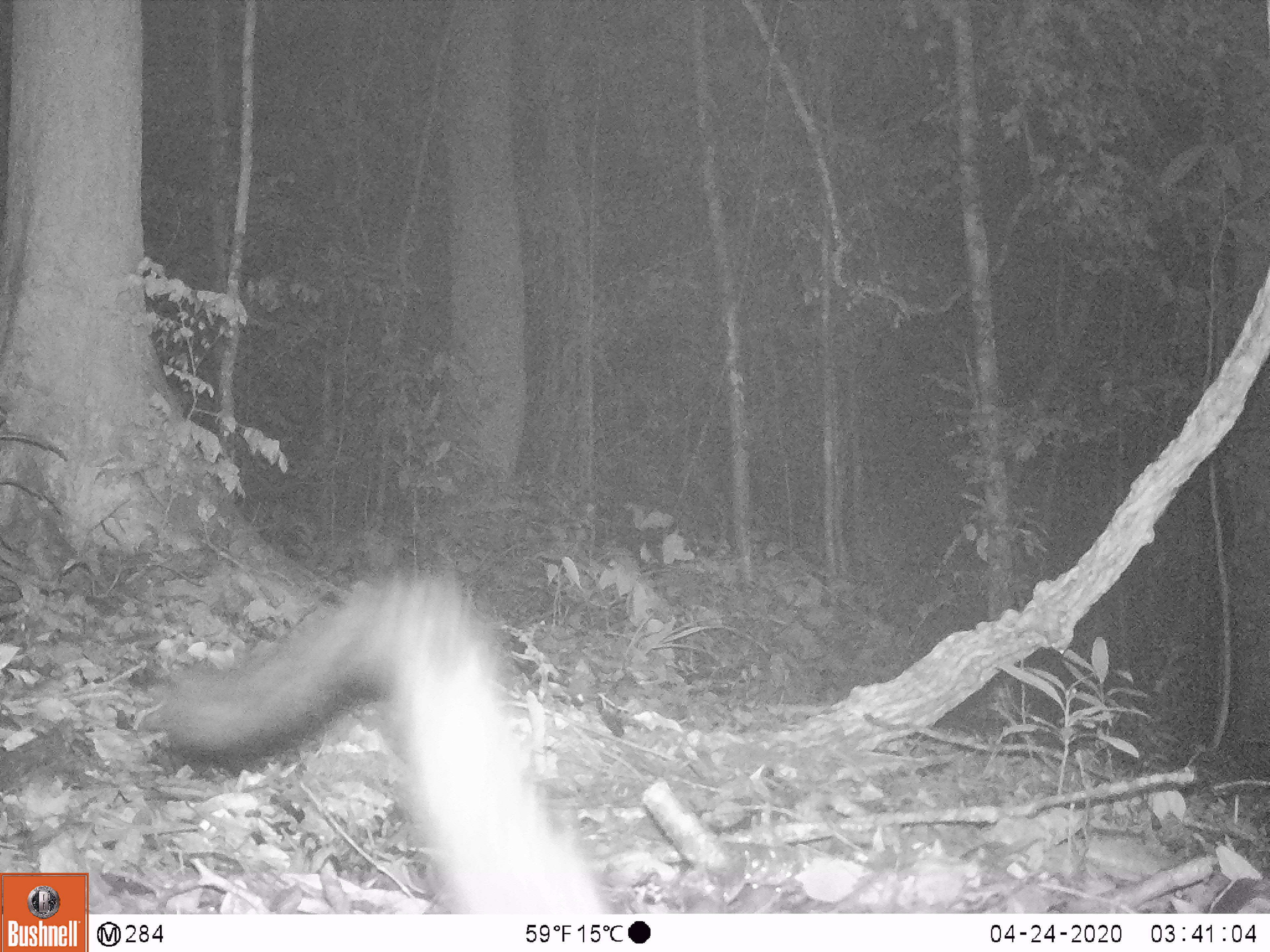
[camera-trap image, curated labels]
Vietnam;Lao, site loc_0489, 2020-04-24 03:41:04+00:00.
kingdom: Animalia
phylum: Chordata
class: Mammalia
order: Carnivora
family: Viverridae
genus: Paradoxurus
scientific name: Paradoxurus hermaphroditus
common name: common palm civet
Common palm civet (Paradoxurus hermaphroditus). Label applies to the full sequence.